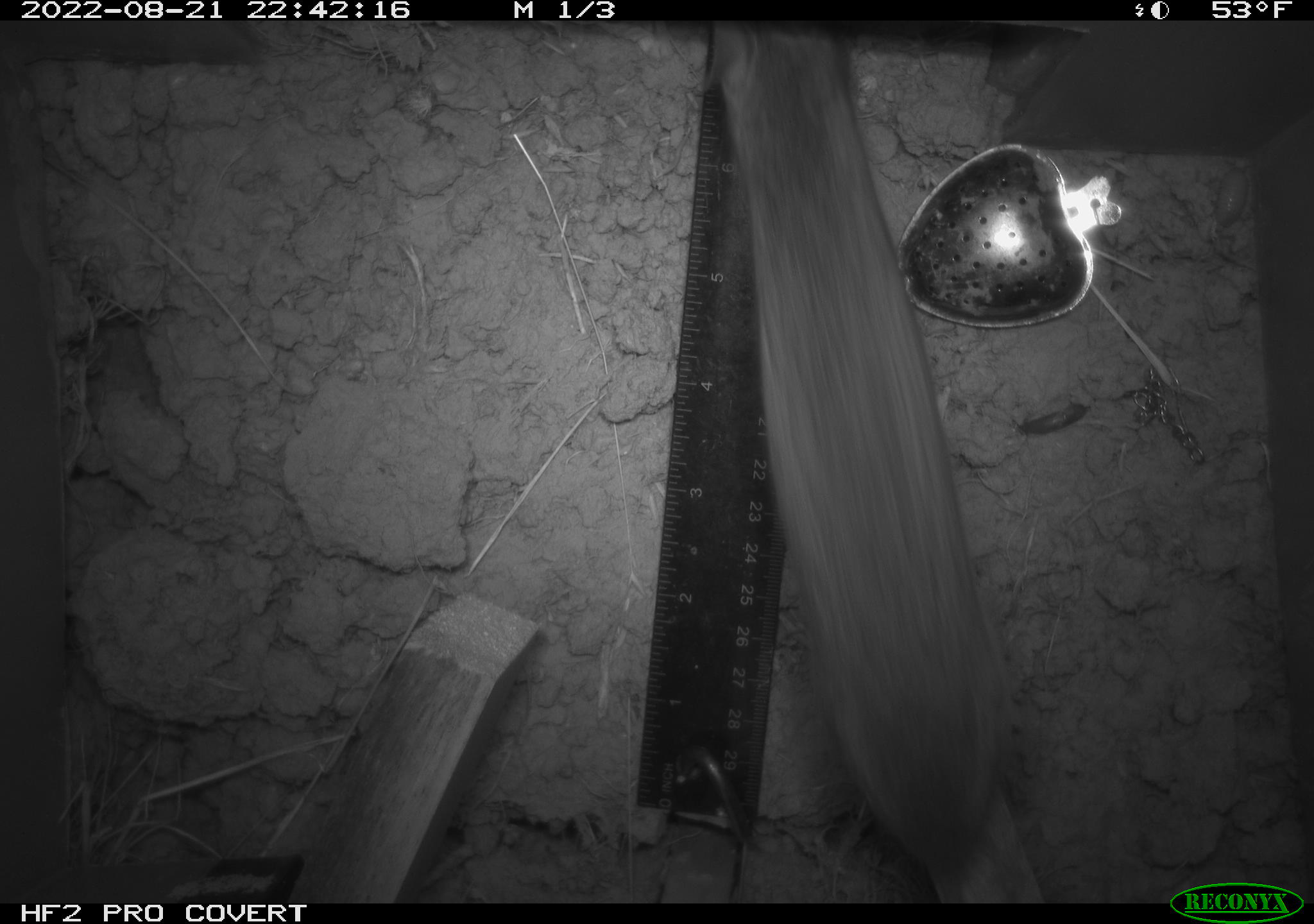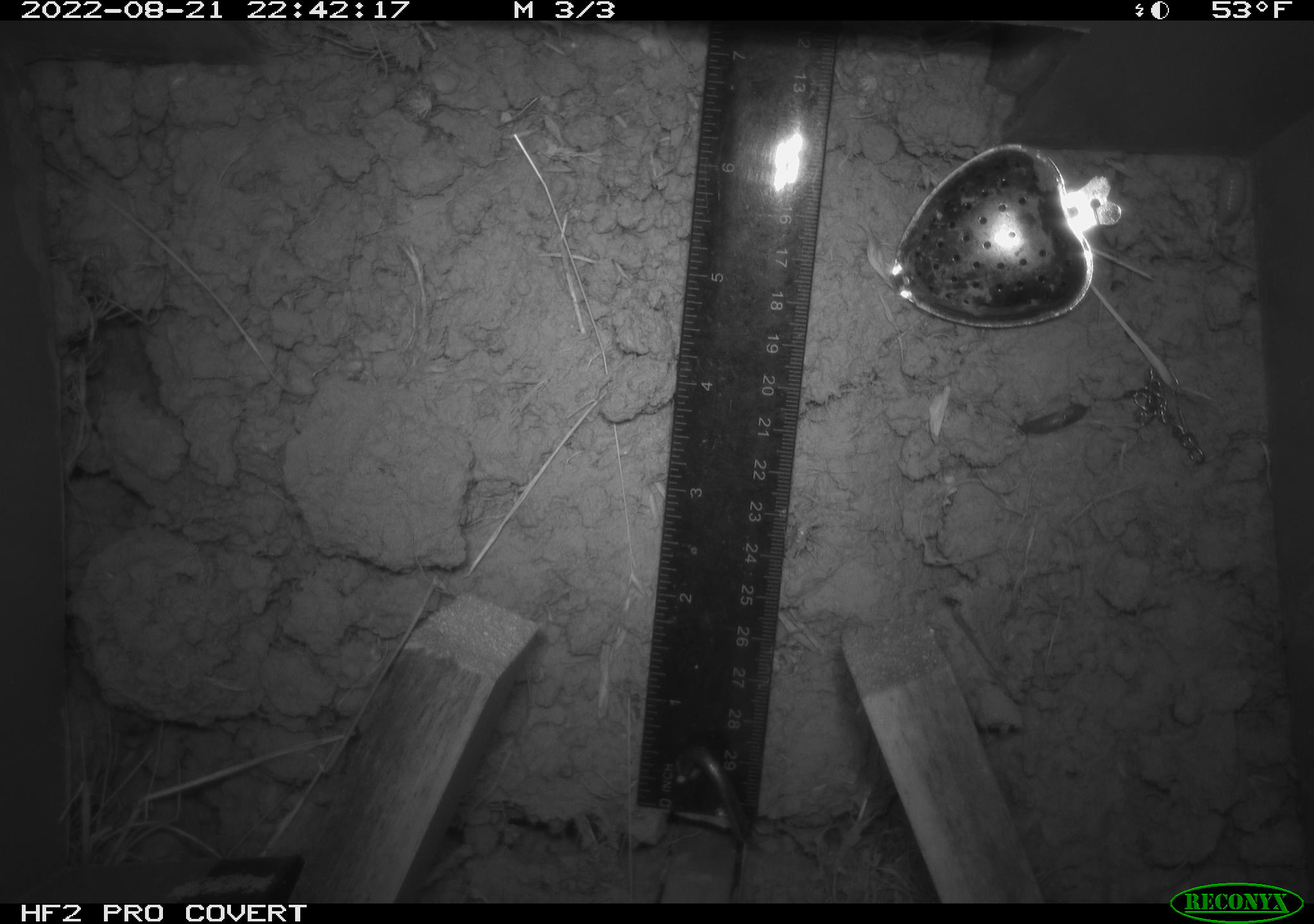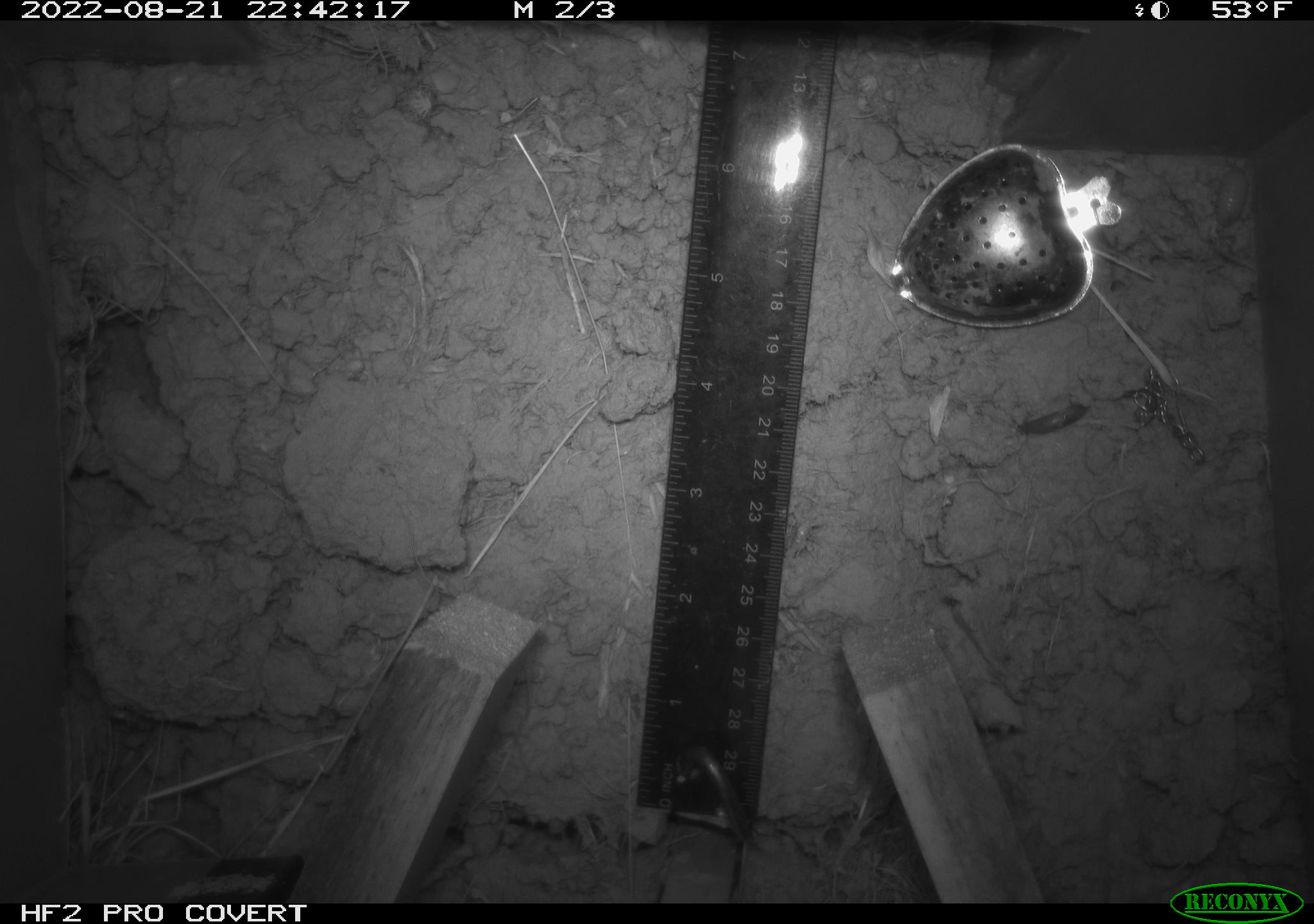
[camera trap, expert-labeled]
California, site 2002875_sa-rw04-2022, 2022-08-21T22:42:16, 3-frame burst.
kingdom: Animalia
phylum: Chordata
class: Mammalia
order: Rodentia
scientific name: Rodentia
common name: mouse species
Mouse species (Rodentia).